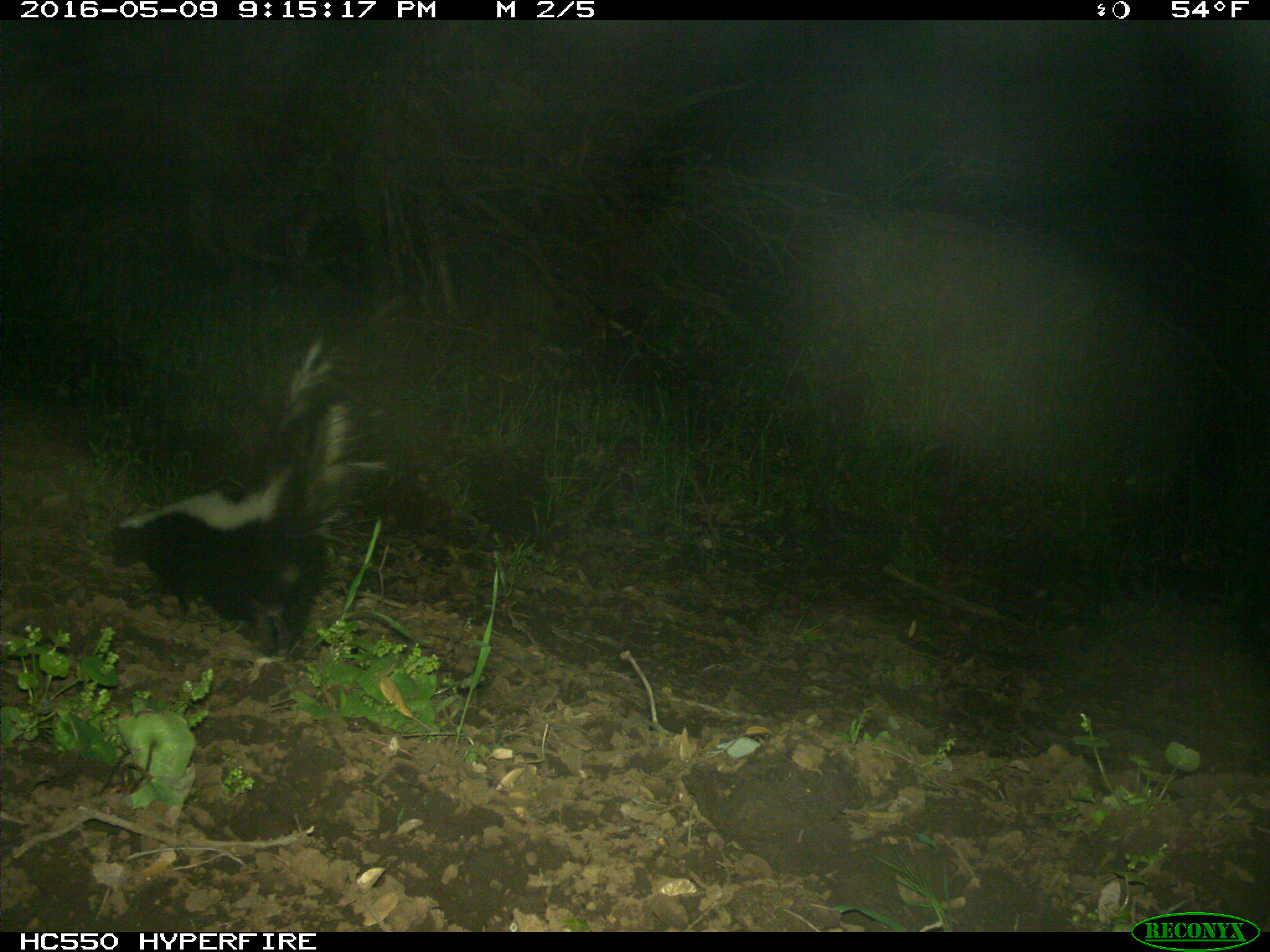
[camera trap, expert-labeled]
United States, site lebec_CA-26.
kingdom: Animalia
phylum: Chordata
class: Mammalia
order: Carnivora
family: Mephitidae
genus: Mephitis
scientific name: Mephitis mephitis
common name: striped skunk